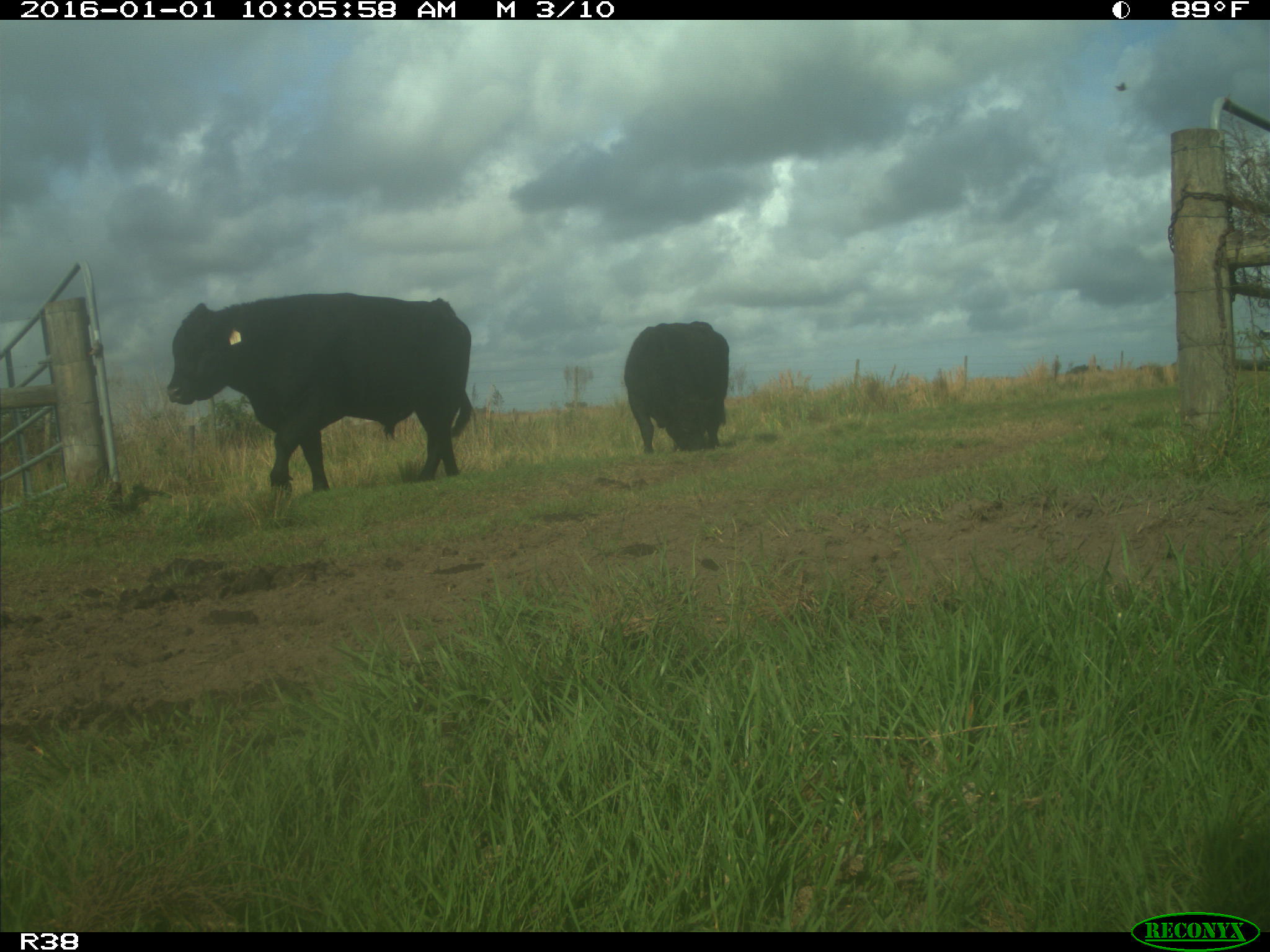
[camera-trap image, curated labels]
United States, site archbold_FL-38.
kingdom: Animalia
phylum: Chordata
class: Mammalia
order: Artiodactyla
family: Bovidae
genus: Bos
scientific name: Bos taurus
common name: domestic cow